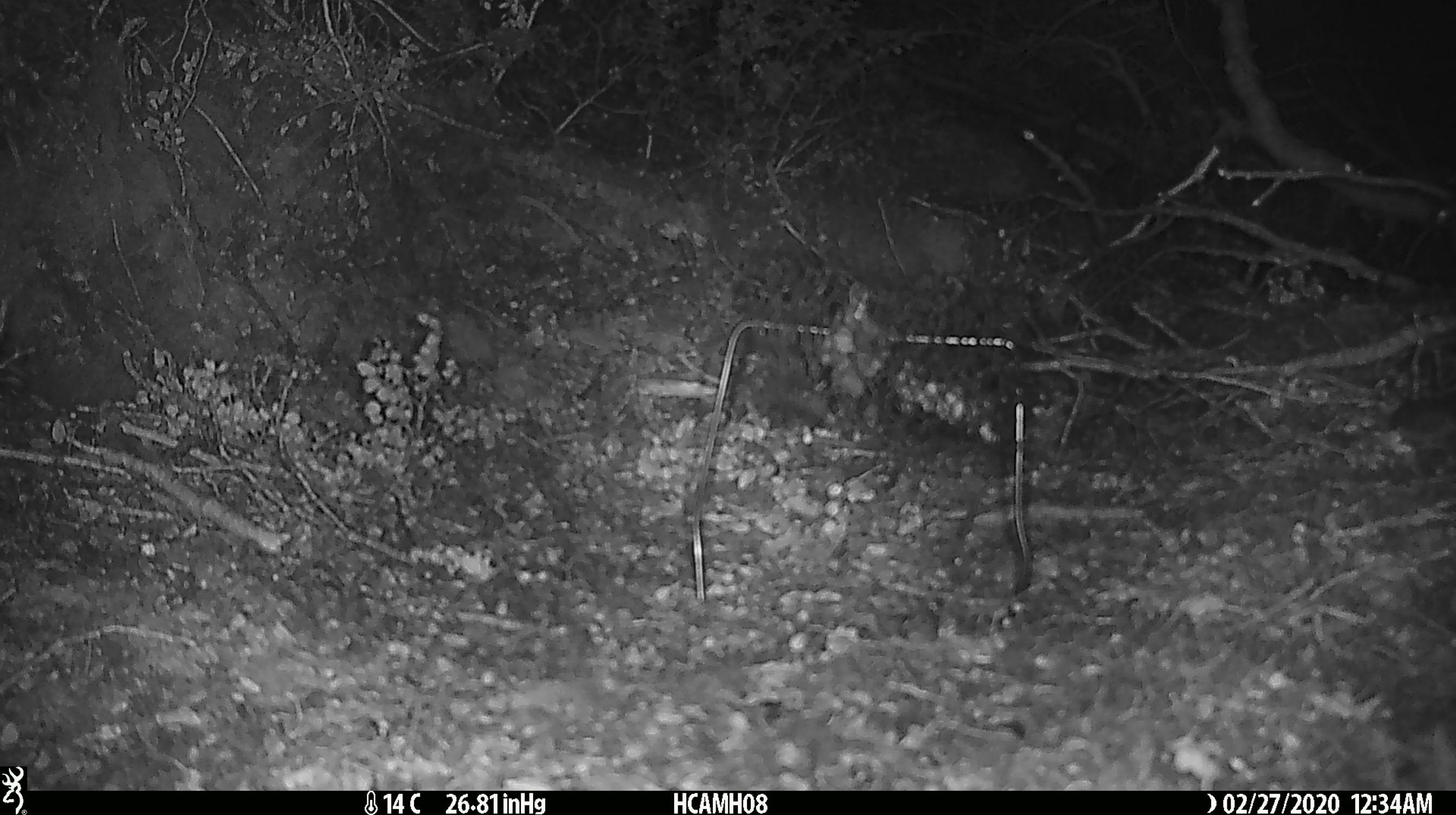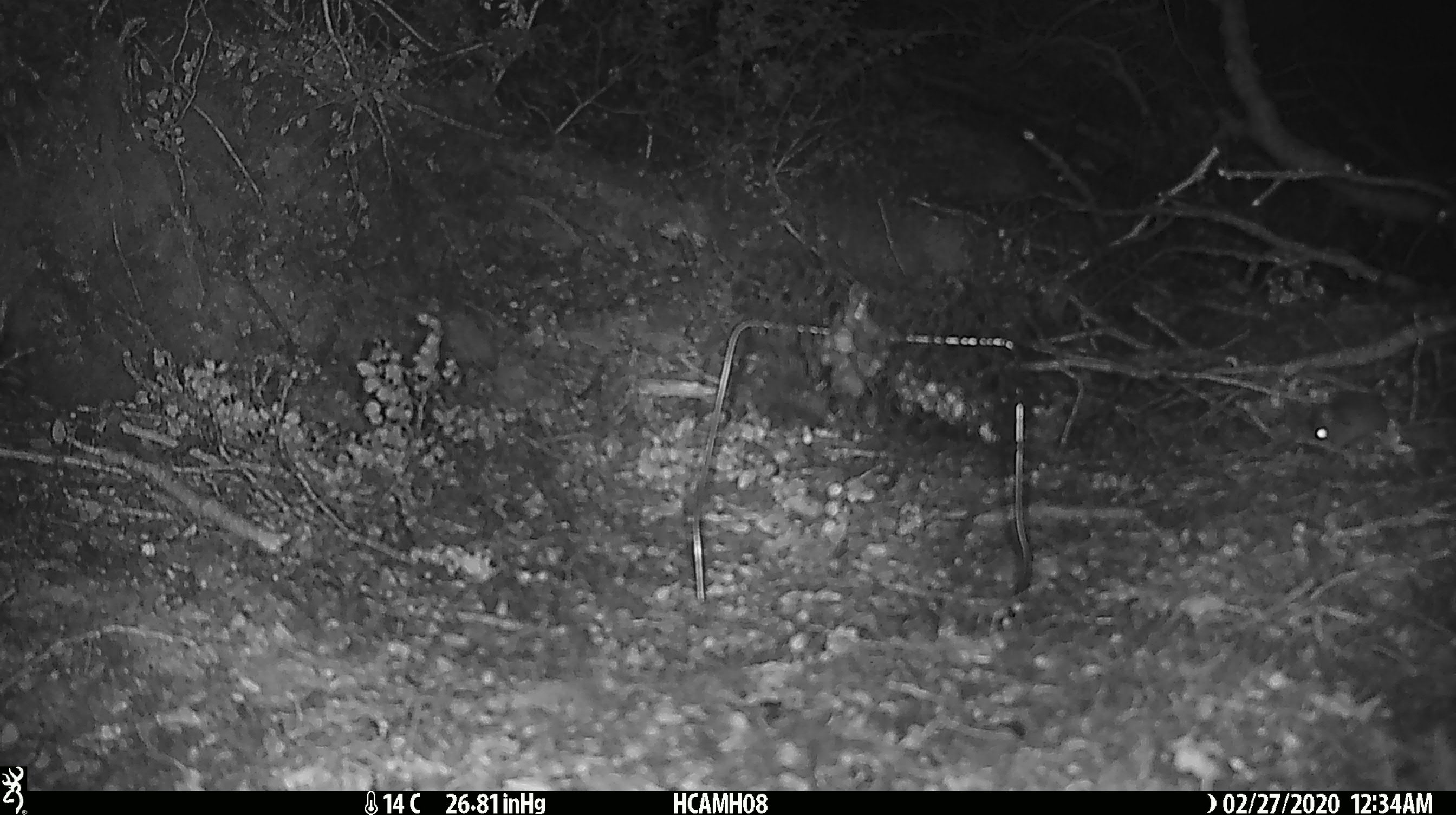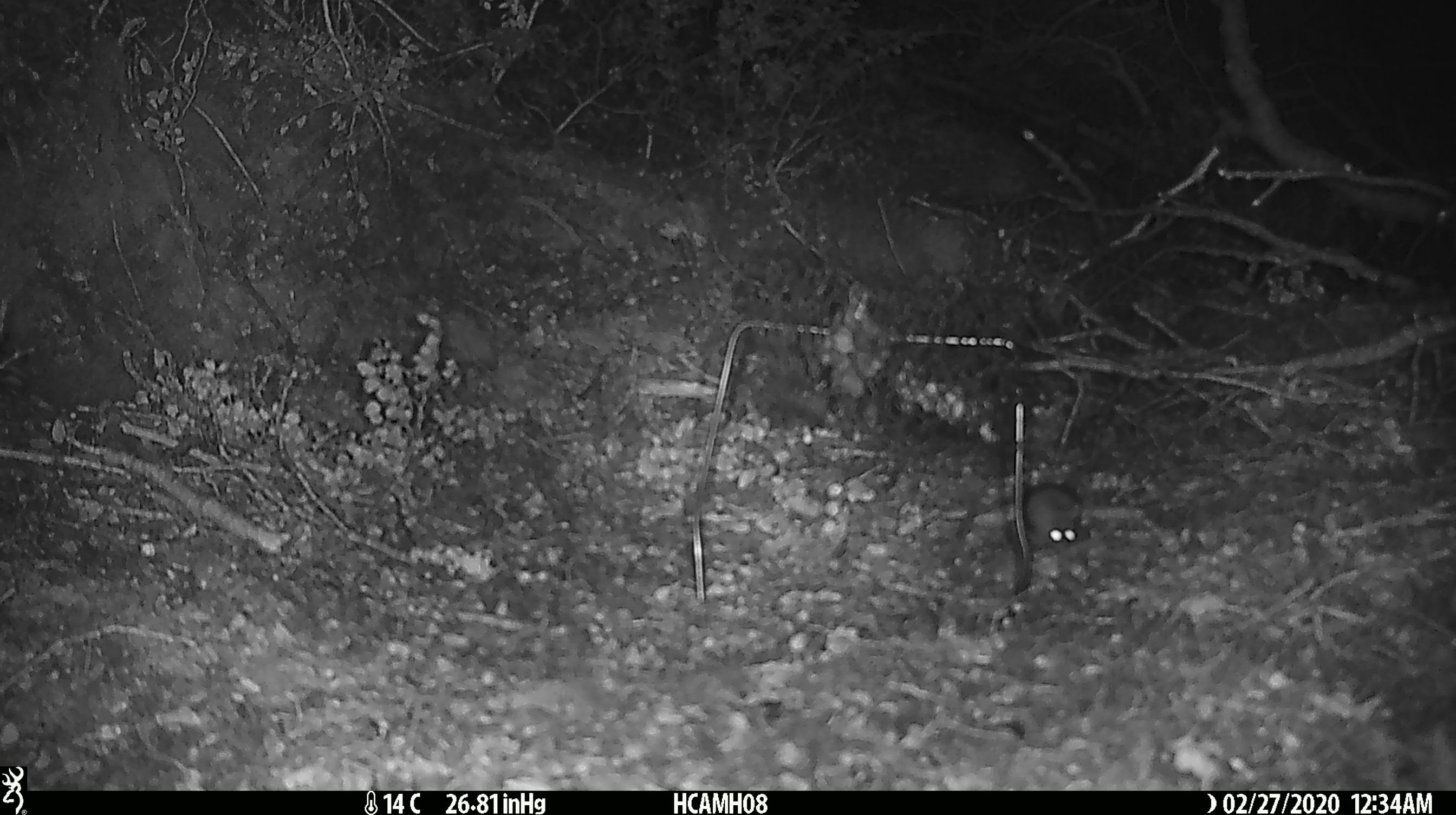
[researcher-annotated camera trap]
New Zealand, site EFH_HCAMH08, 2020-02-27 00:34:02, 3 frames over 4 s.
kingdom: Animalia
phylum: Chordata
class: Mammalia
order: Rodentia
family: Muridae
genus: Mus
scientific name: Mus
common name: mouse